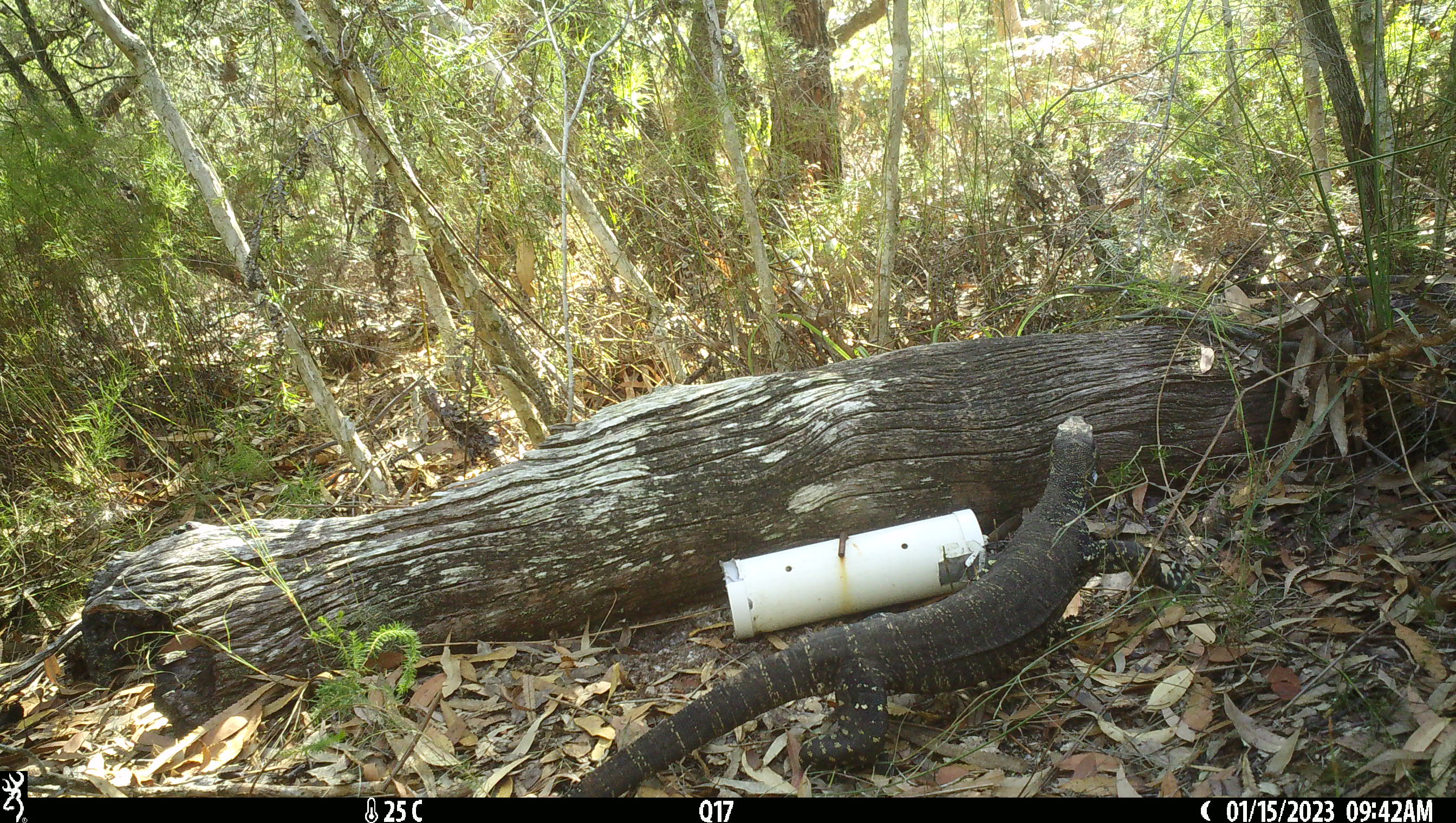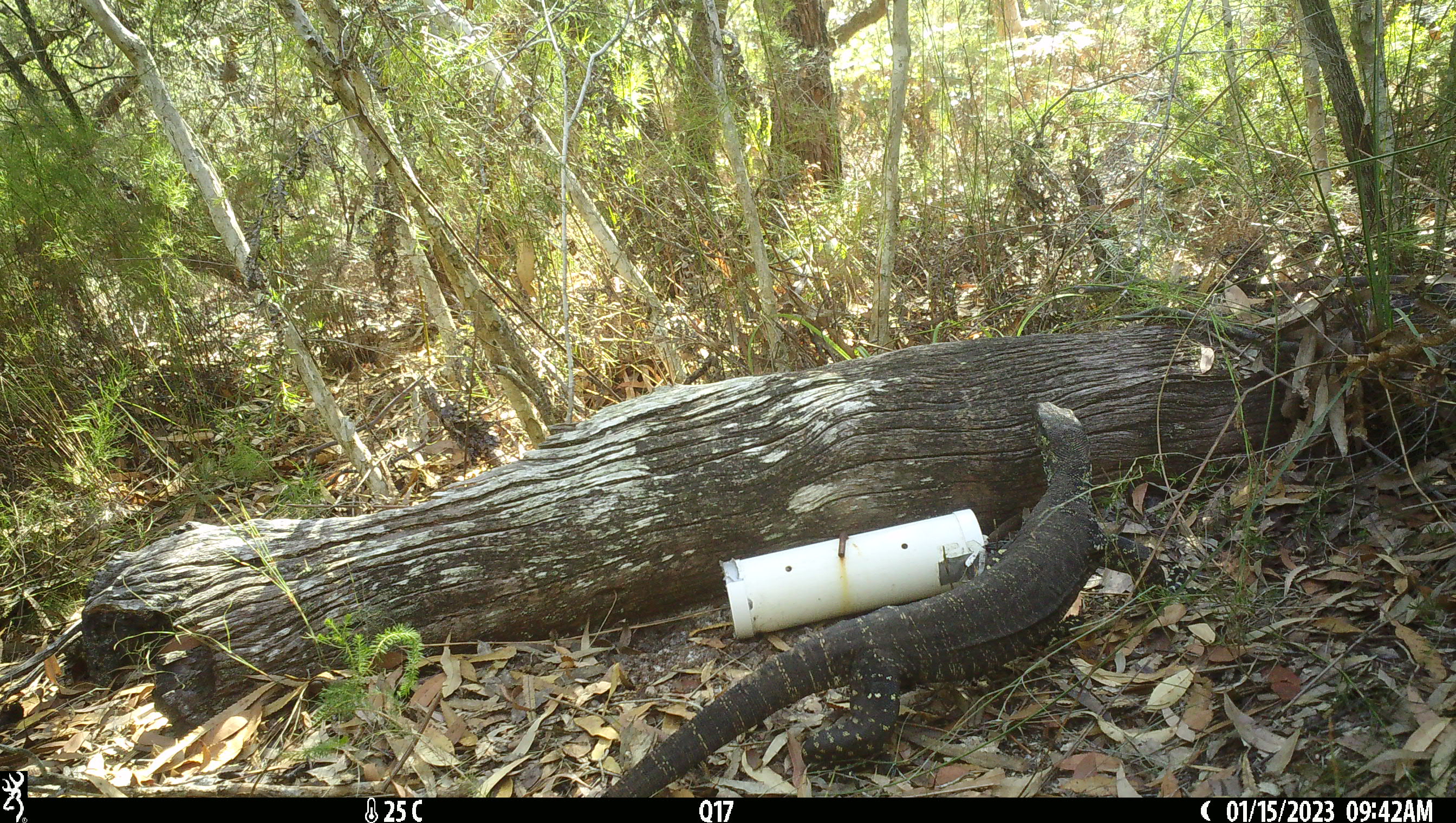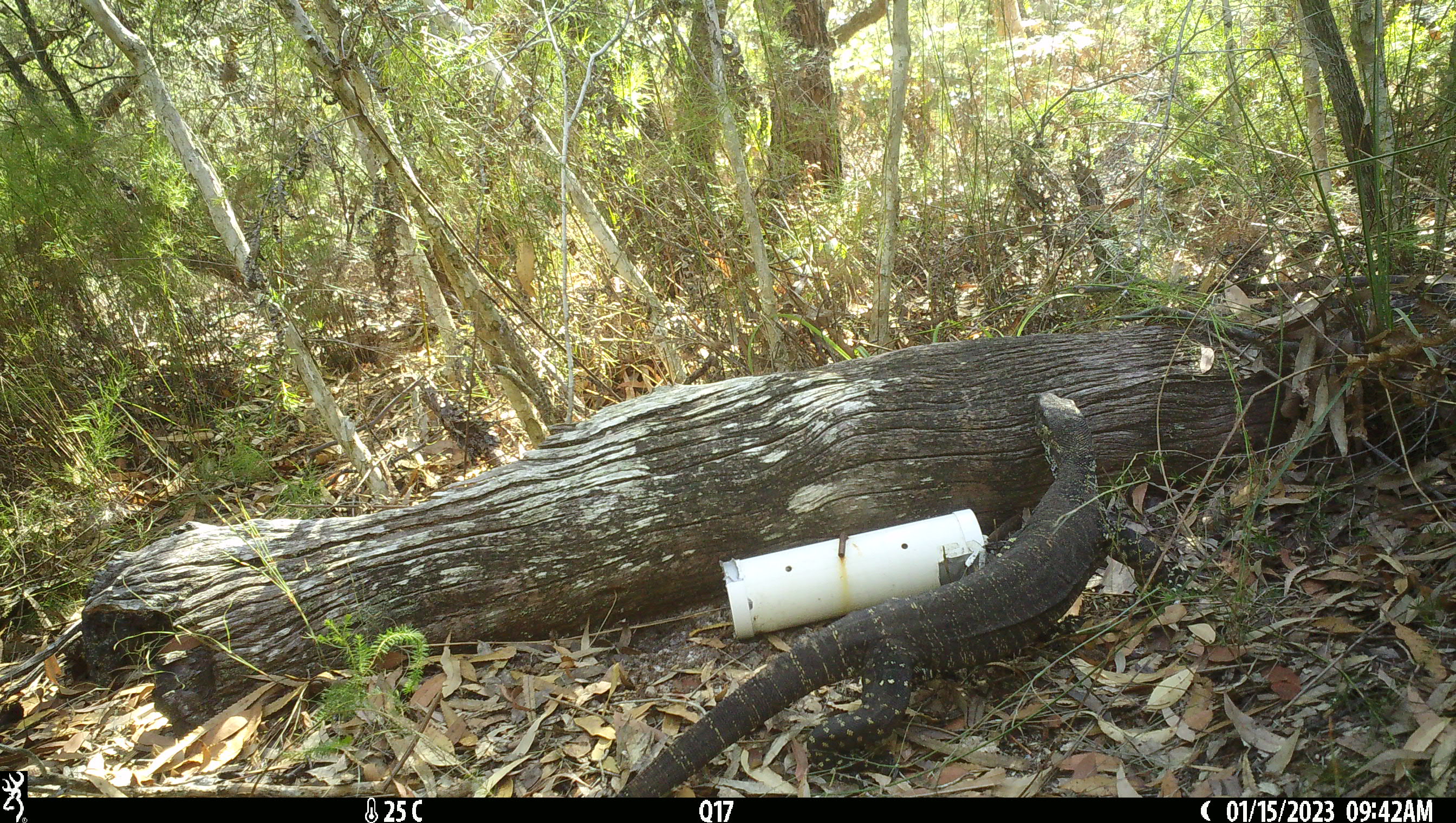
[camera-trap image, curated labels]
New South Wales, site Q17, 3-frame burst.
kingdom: Animalia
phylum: Chordata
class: Reptilia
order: Squamata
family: Varanidae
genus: Varanus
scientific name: Varanus varius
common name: lace monitor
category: goanna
Goanna (lace monitor) (Varanus varius).